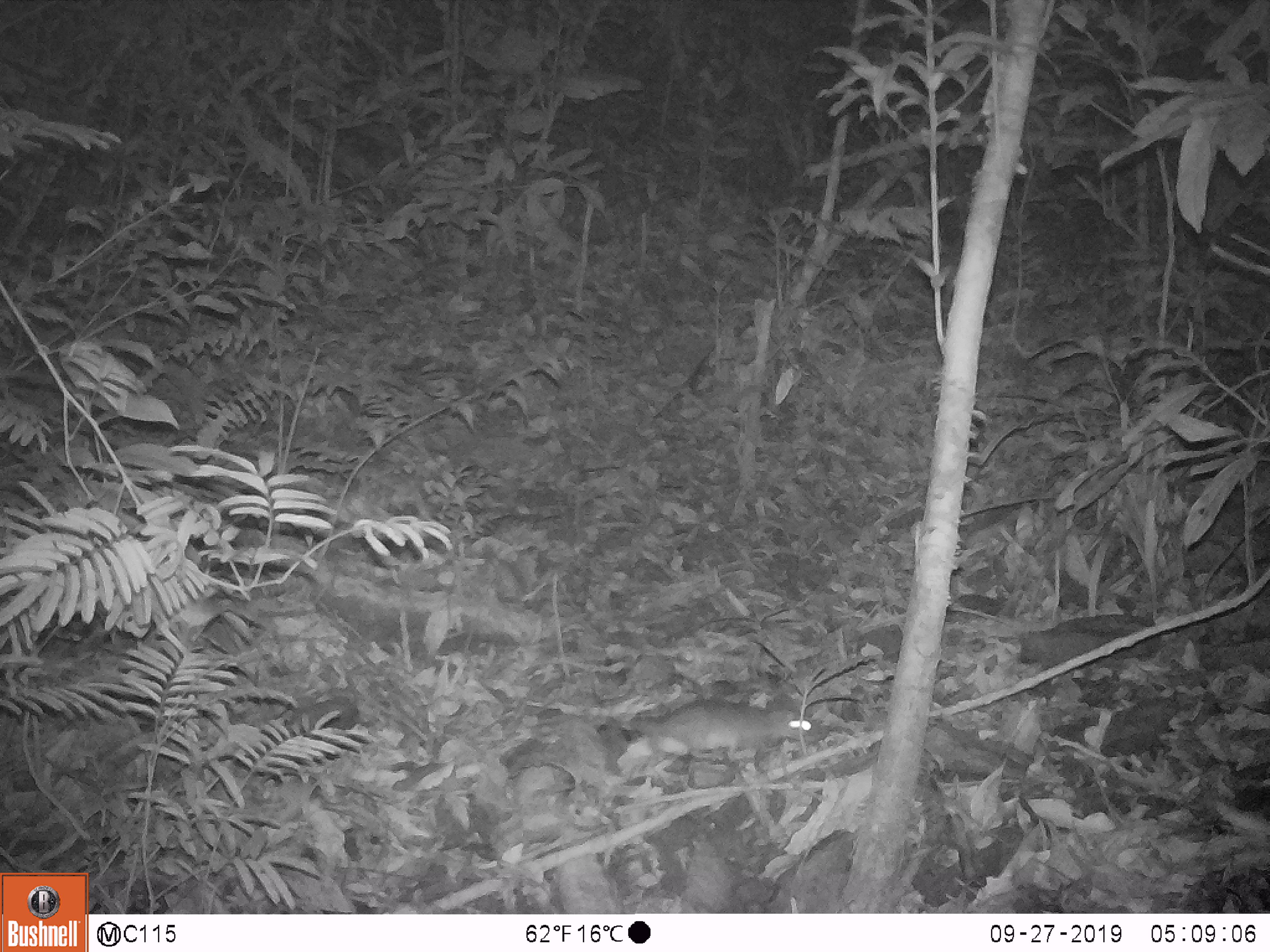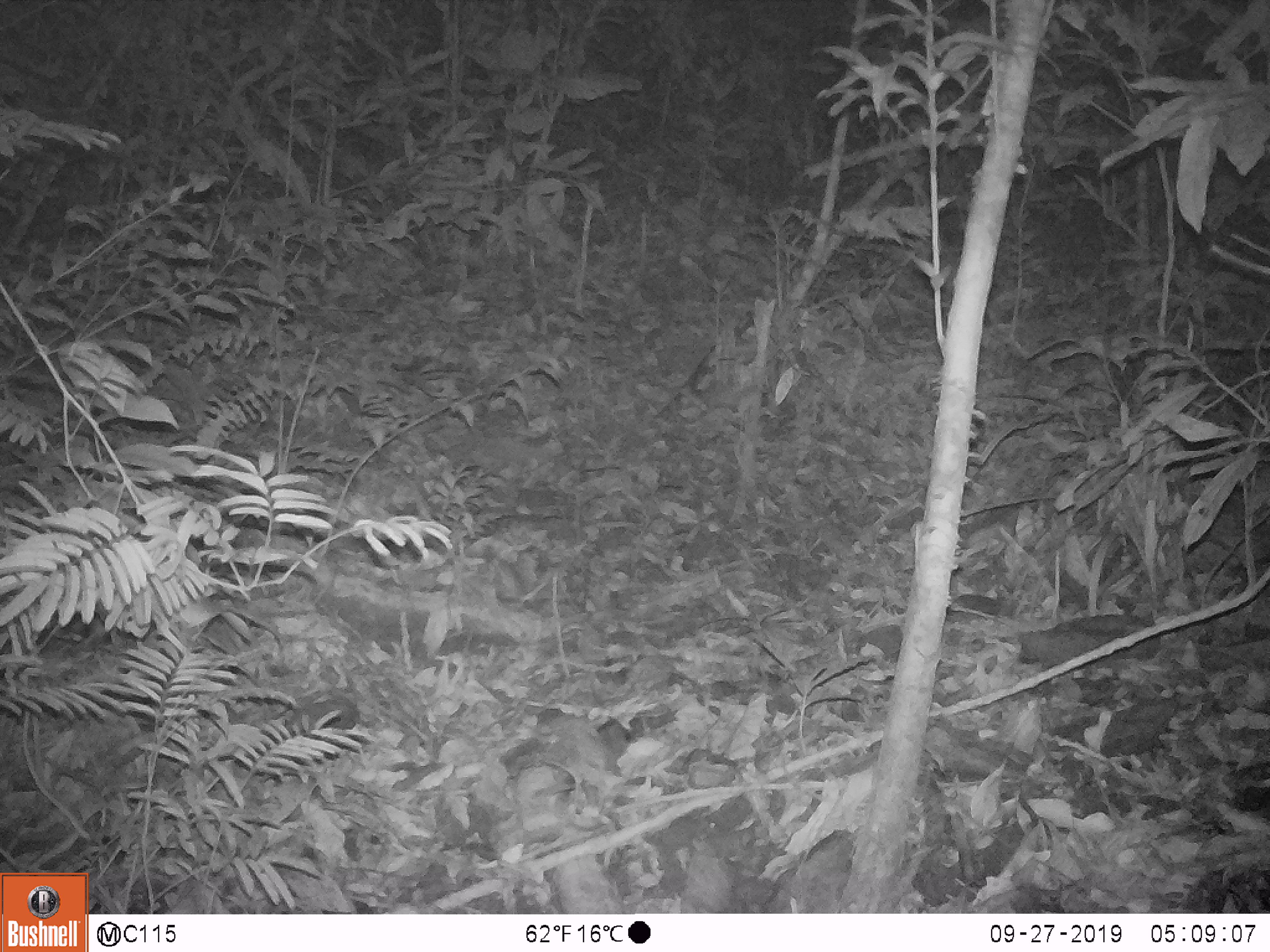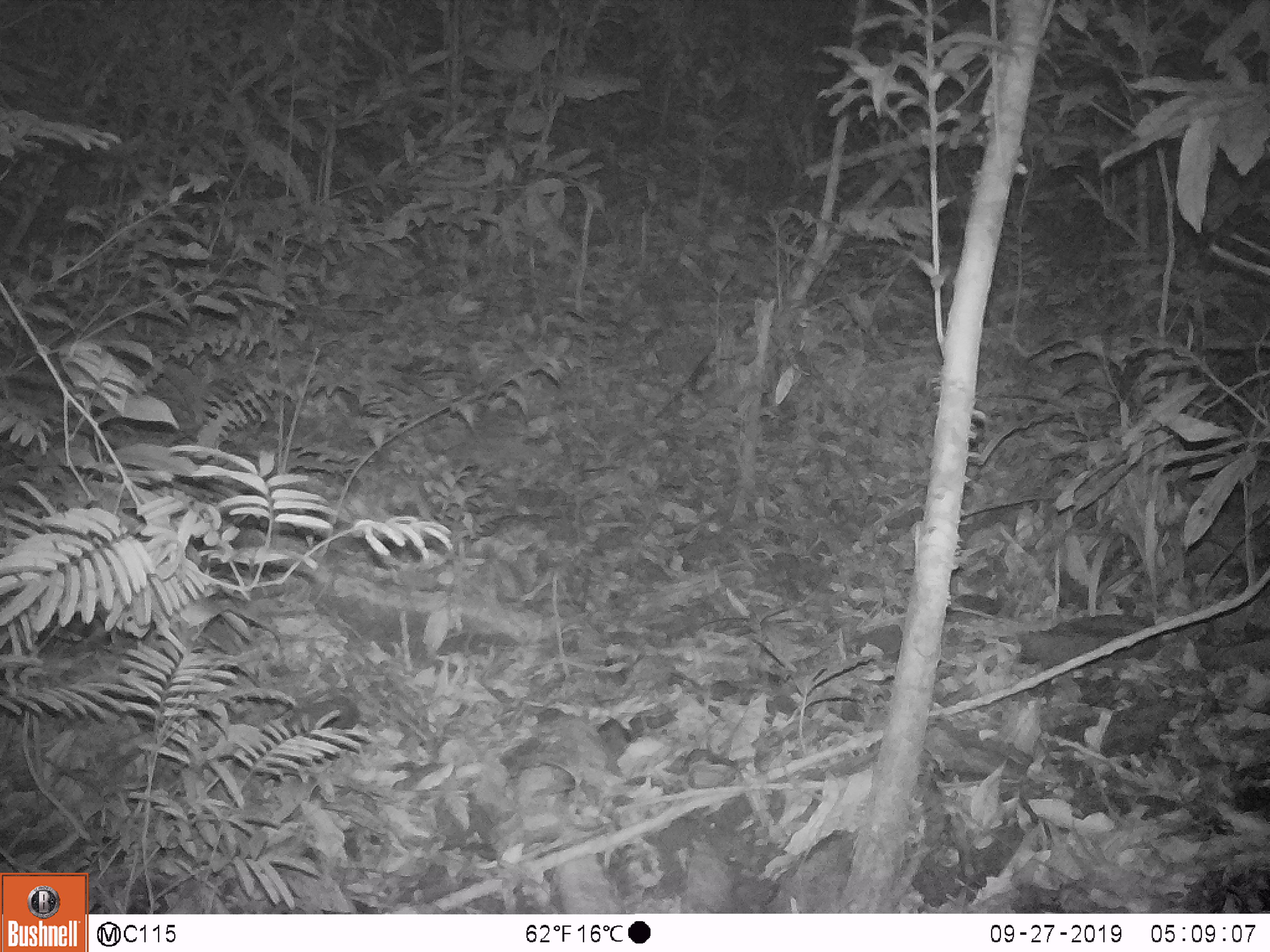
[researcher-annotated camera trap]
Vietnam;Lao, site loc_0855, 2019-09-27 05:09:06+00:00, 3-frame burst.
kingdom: Animalia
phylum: Chordata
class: Mammalia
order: Rodentia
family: Muridae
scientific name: Muridae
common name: old-world mice and rats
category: unidentified murid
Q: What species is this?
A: Unidentified murid (old-world mice and rats) (Muridae).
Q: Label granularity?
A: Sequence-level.